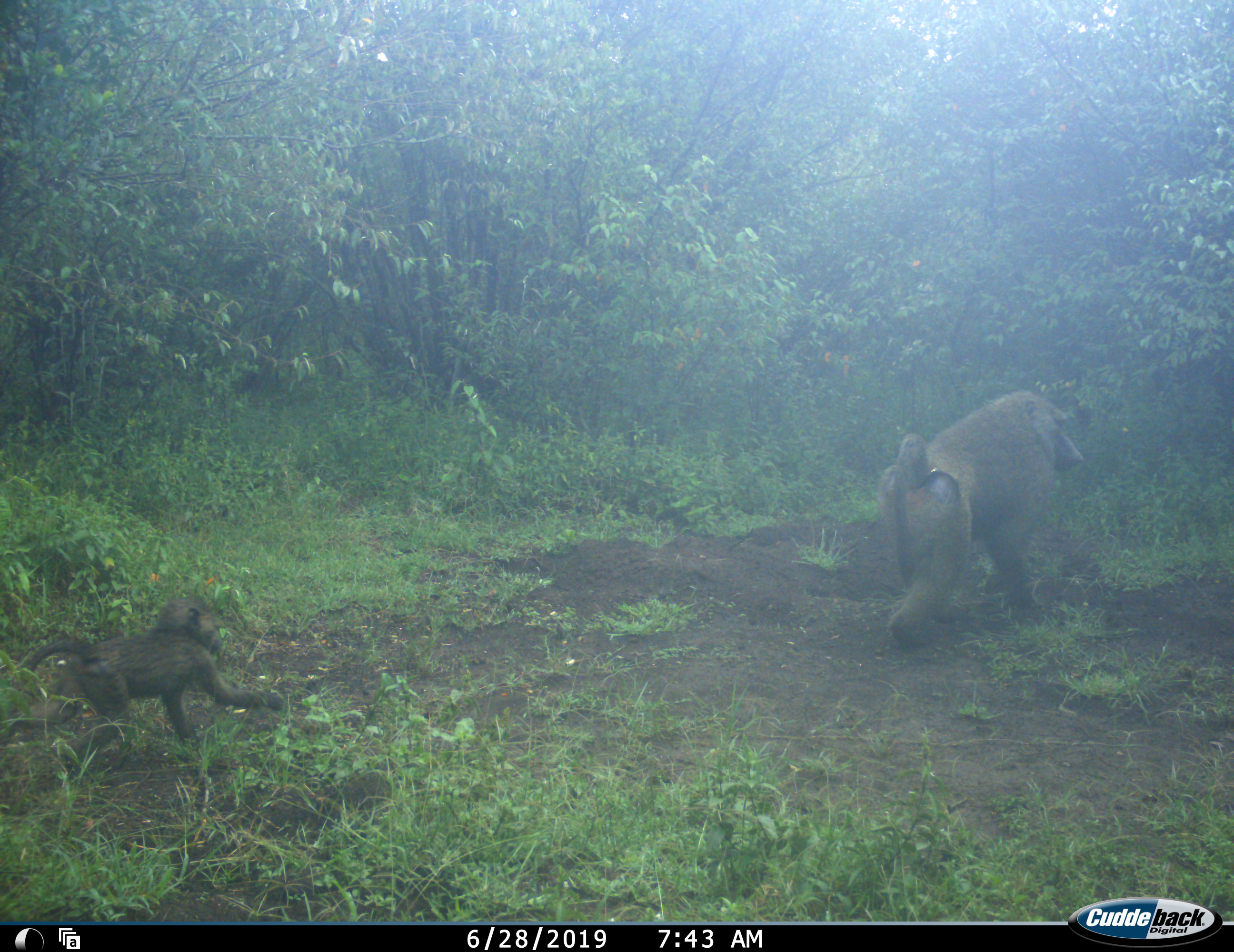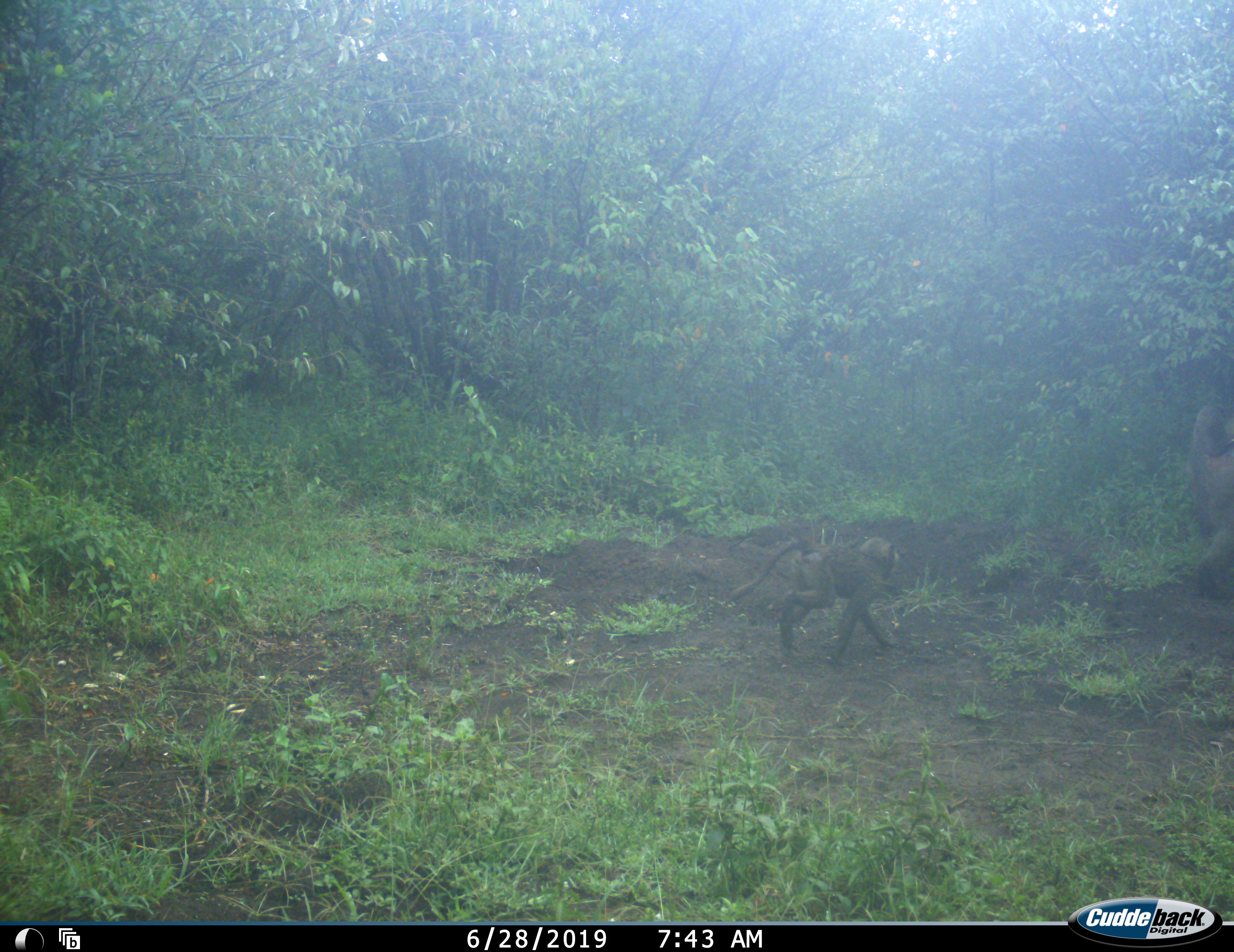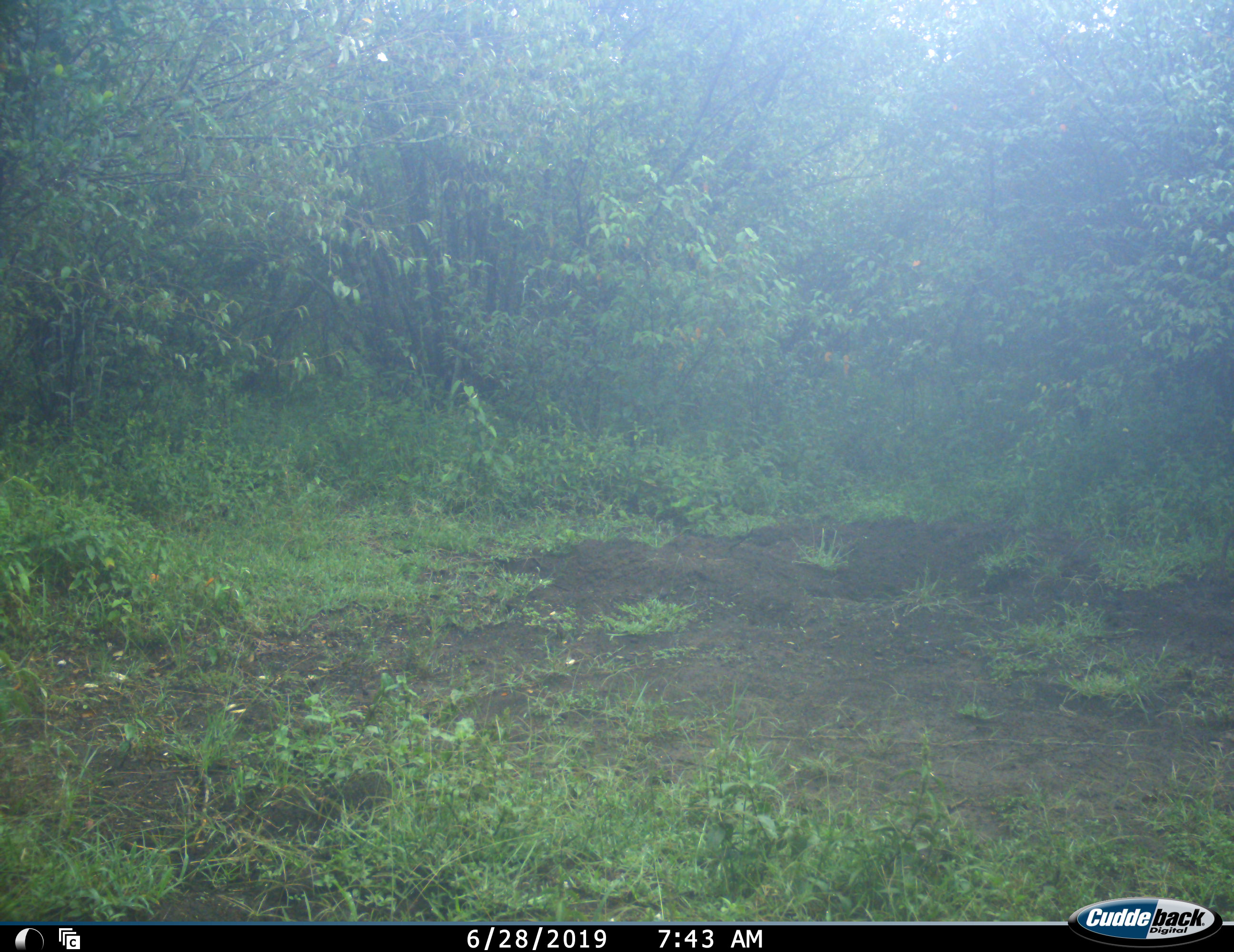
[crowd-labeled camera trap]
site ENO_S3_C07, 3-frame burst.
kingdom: Animalia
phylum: Chordata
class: Mammalia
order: Primates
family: Cercopithecidae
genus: Papio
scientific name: Papio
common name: baboon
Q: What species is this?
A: Baboon (Papio).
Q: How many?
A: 2.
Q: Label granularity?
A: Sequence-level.